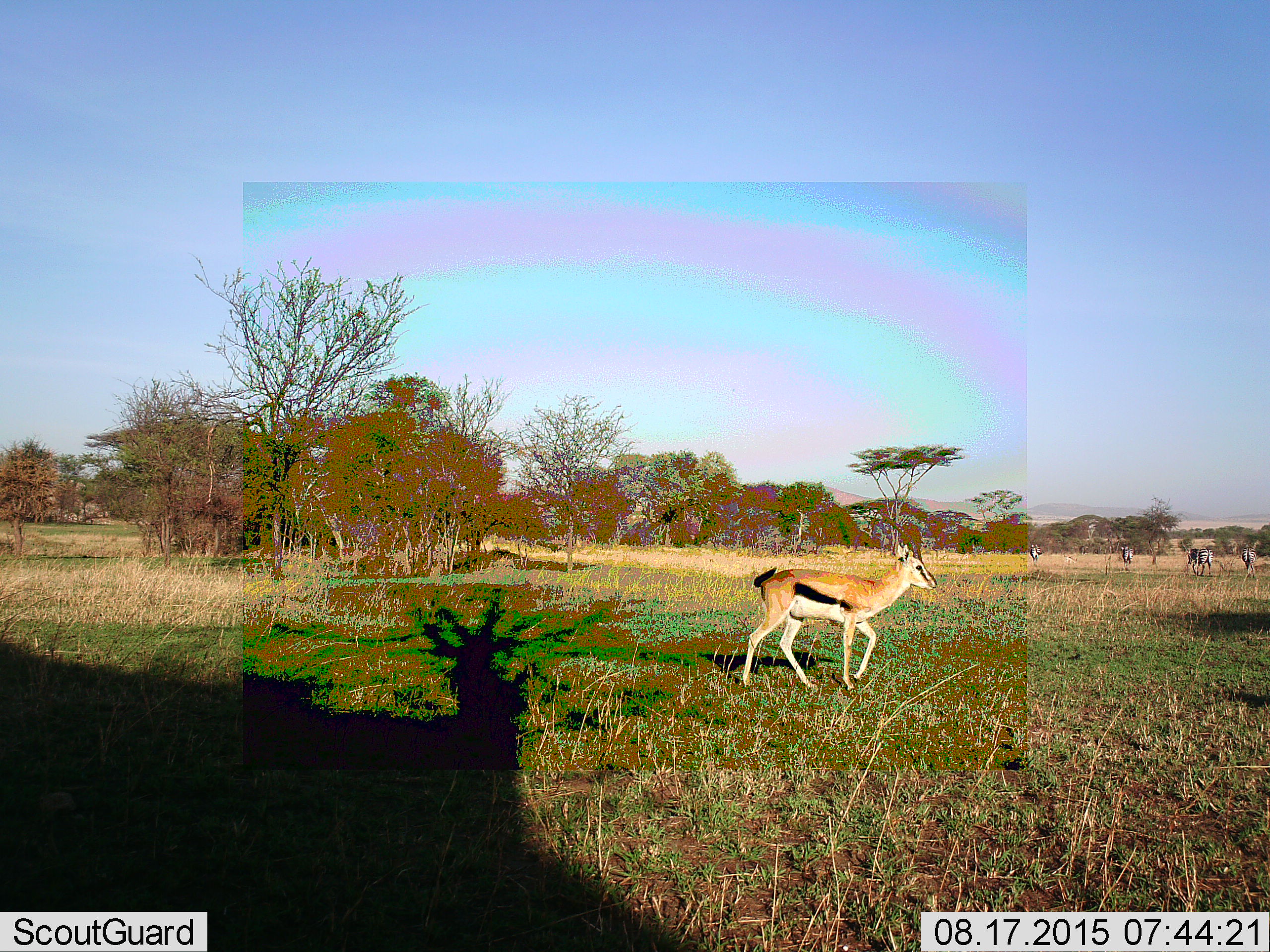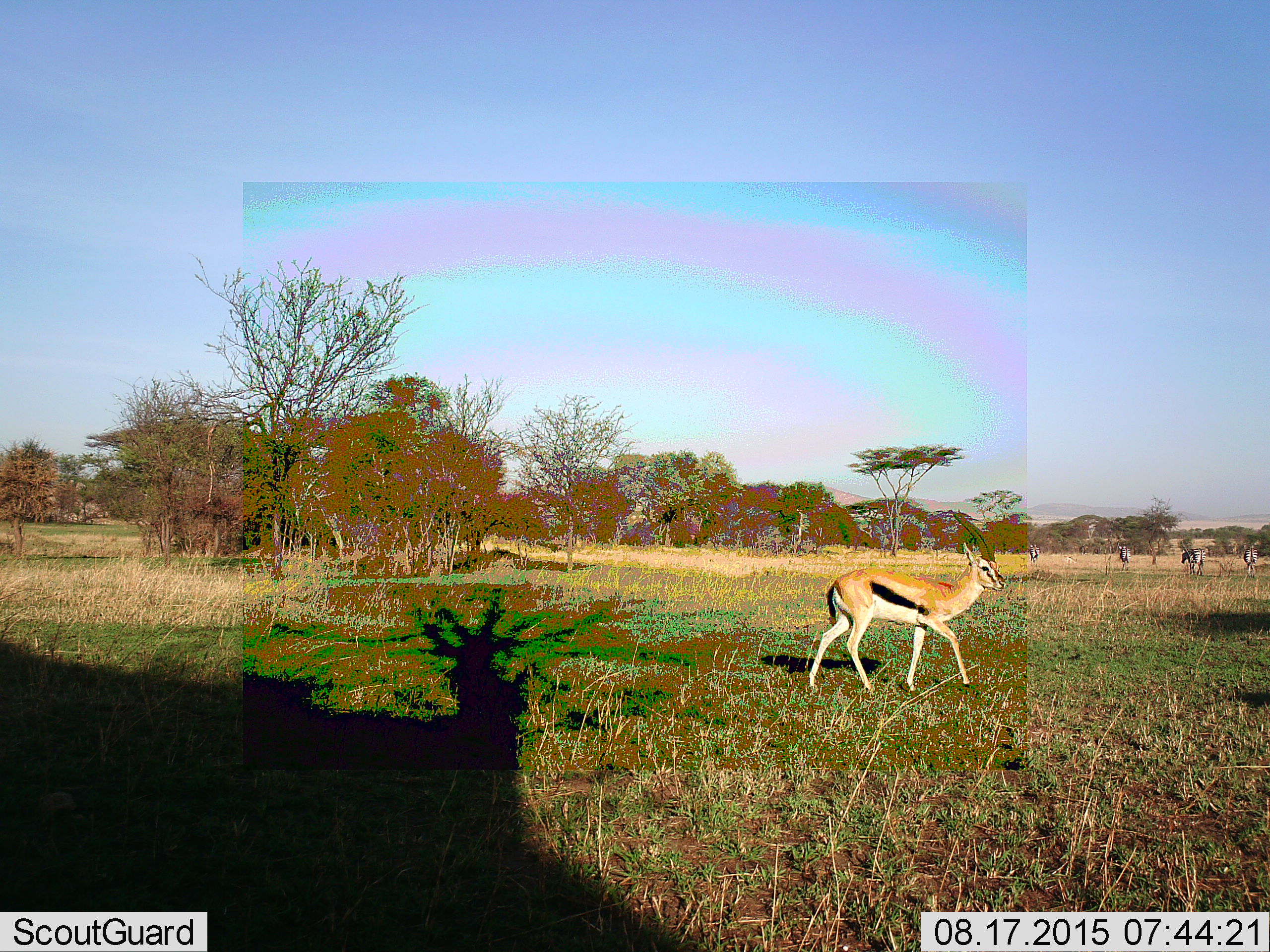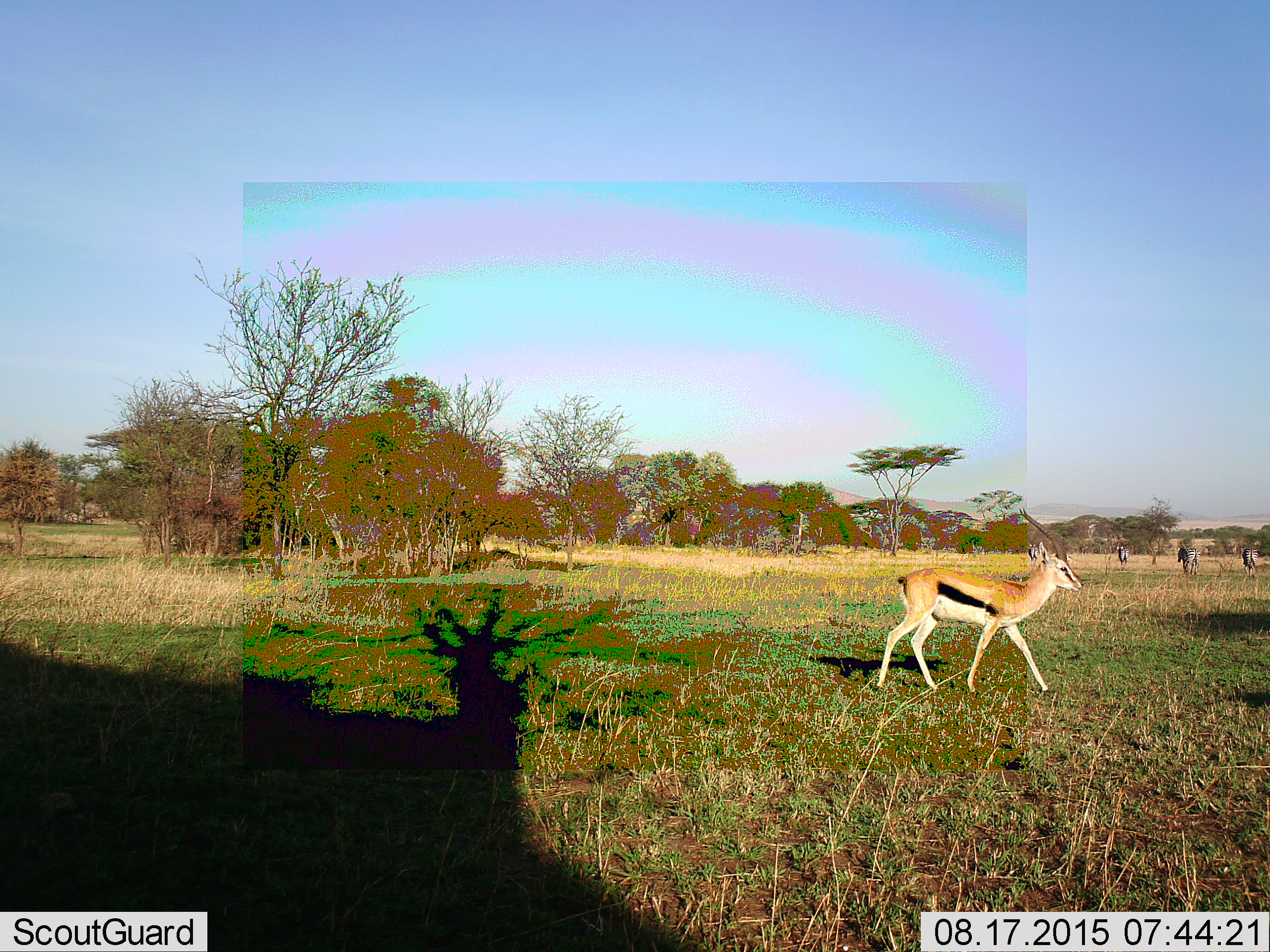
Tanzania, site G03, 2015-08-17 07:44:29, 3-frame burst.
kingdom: Animalia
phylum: Chordata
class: Mammalia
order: Artiodactyla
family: Bovidae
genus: Eudorcas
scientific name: Eudorcas thomsonii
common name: thomson's gazelle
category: gazellethomsons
Gazellethomsons (thomson's gazelle) (Eudorcas thomsonii), count 1. Behavior (volunteer vote fractions): standing 16%, resting 0%, moving 95%, interacting 0%. Young present (vote fraction): 0%. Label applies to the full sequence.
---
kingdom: Animalia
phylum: Chordata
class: Mammalia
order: Perissodactyla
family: Equidae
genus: Equus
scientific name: Equus quagga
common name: plains zebra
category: zebra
Zebra (plains zebra) (Equus quagga), count 4. Behavior (volunteer vote fractions): standing 35%, resting 0%, moving 76%, interacting 0%. Young present (vote fraction): 0%. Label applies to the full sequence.